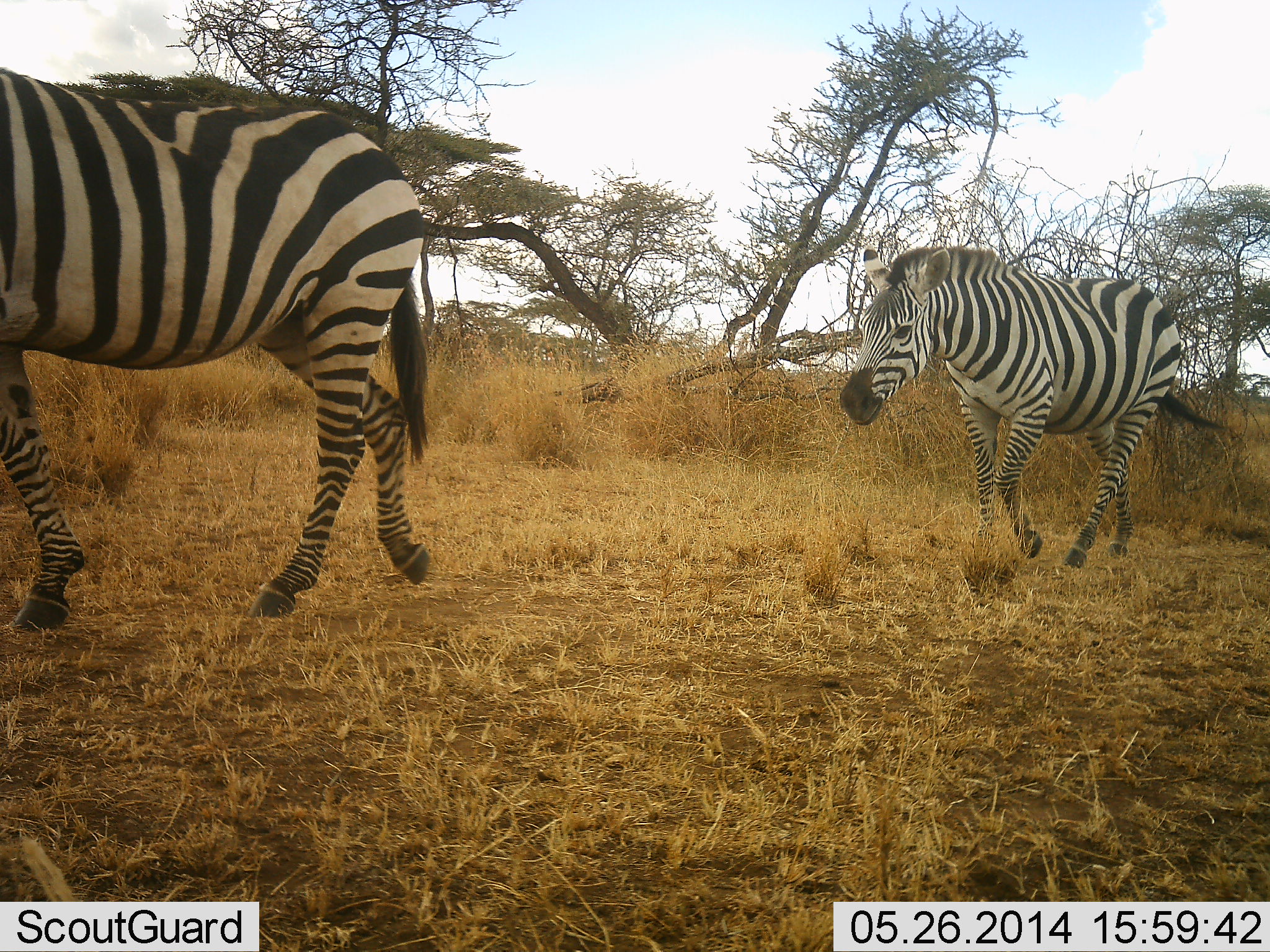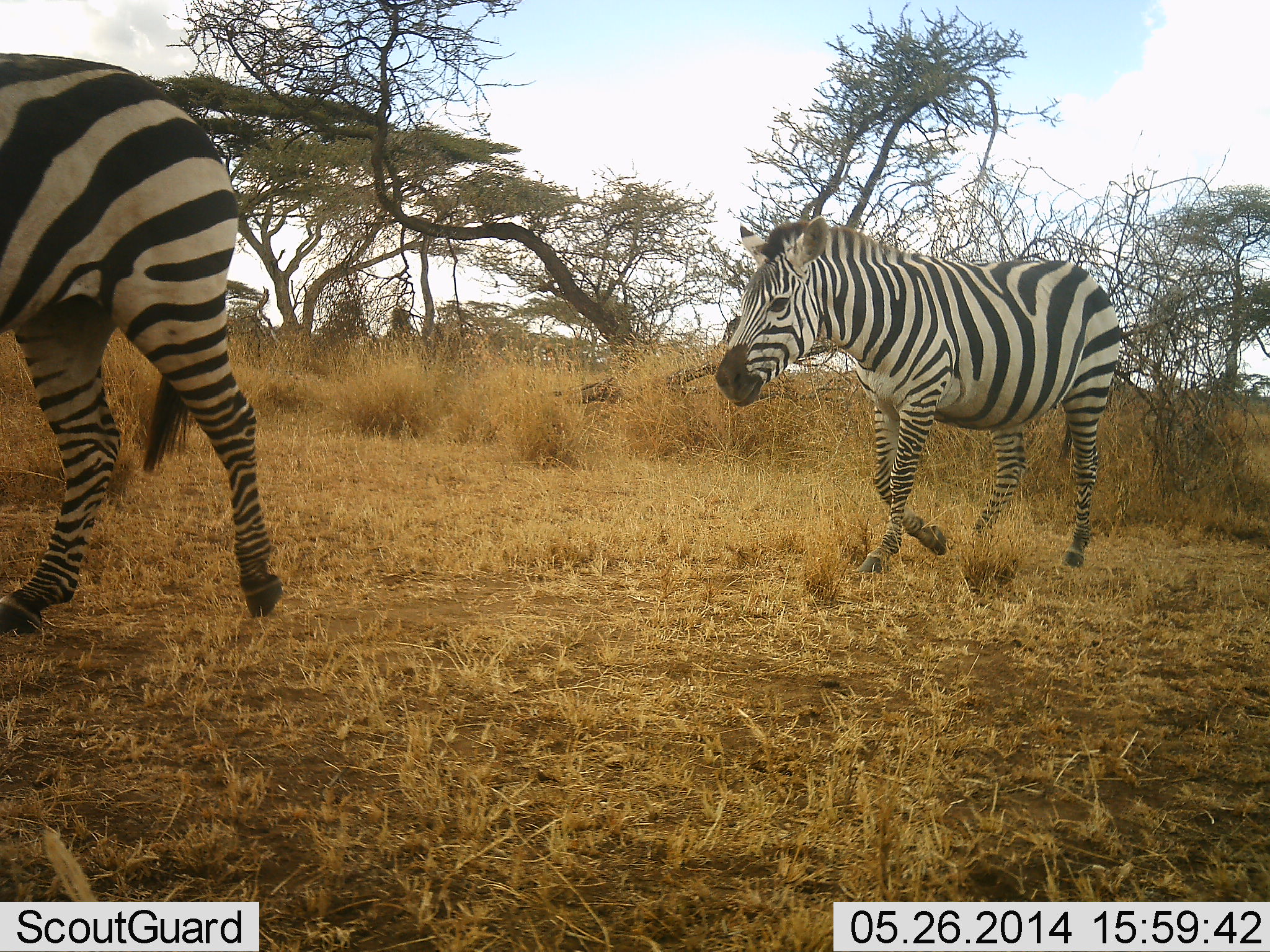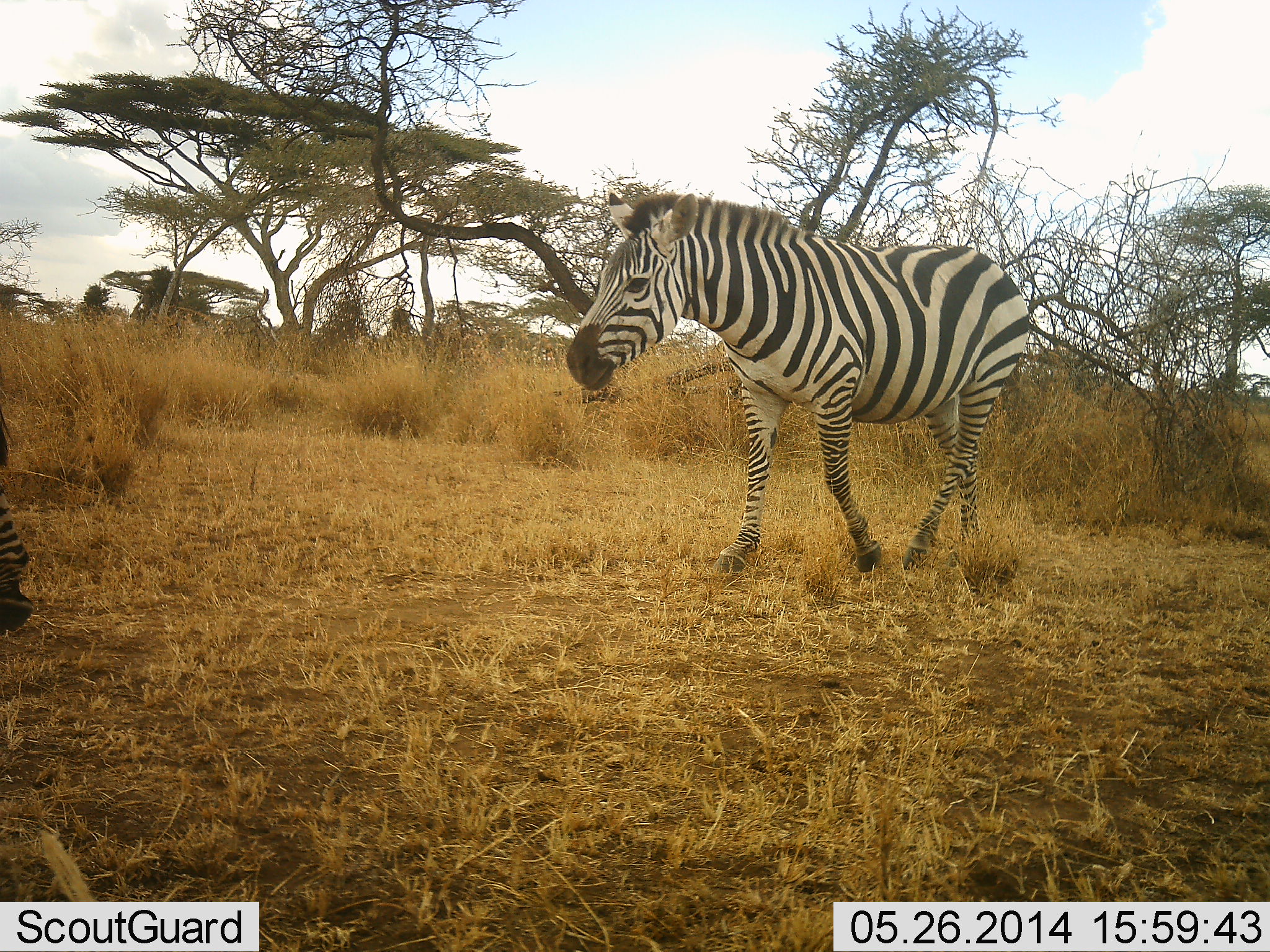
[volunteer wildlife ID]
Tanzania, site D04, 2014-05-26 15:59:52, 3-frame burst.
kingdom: Animalia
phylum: Chordata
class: Mammalia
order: Perissodactyla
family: Equidae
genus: Equus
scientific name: Equus quagga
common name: plains zebra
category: zebra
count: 2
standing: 0%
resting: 0%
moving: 100%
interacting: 0%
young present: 0%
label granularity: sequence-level